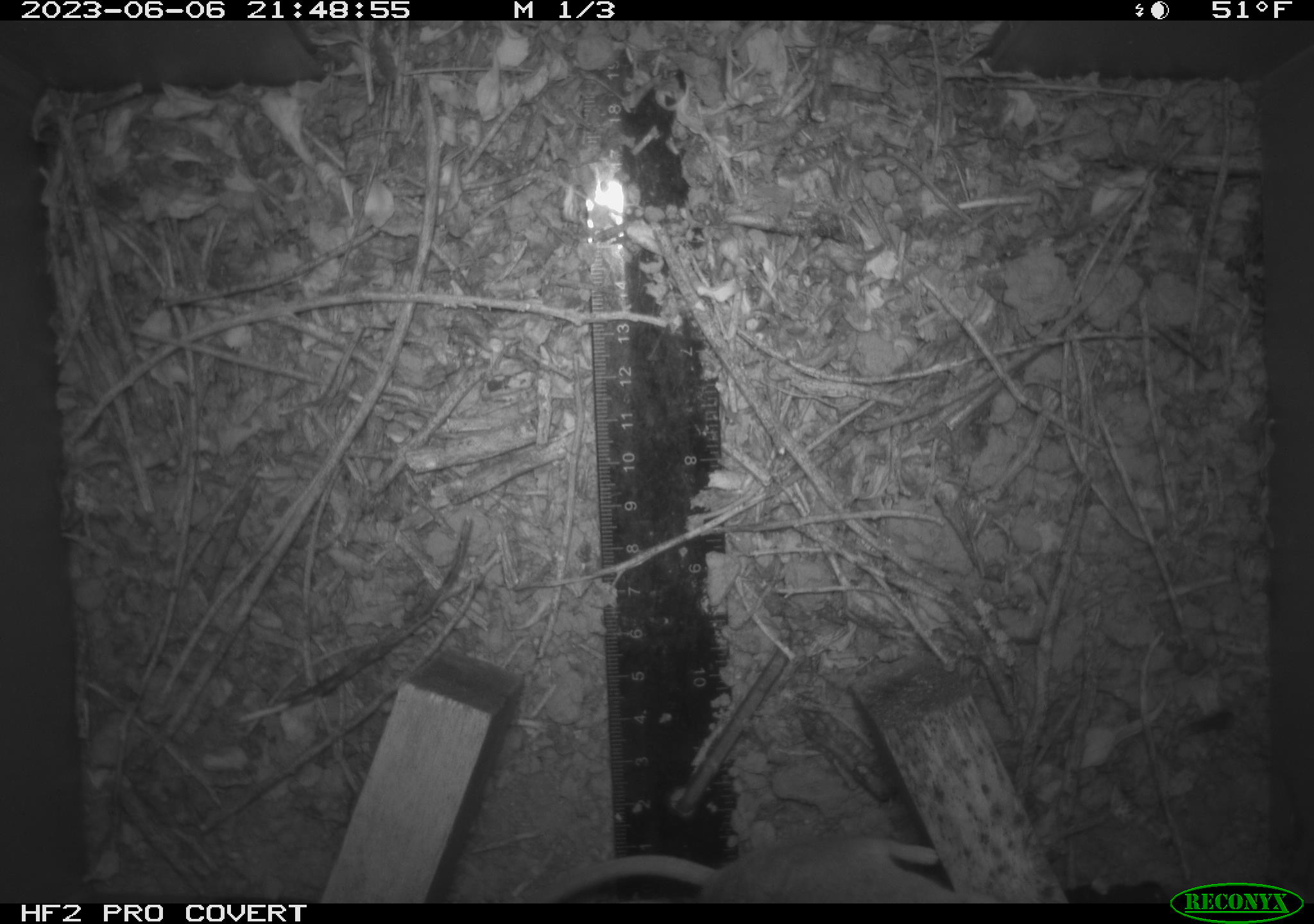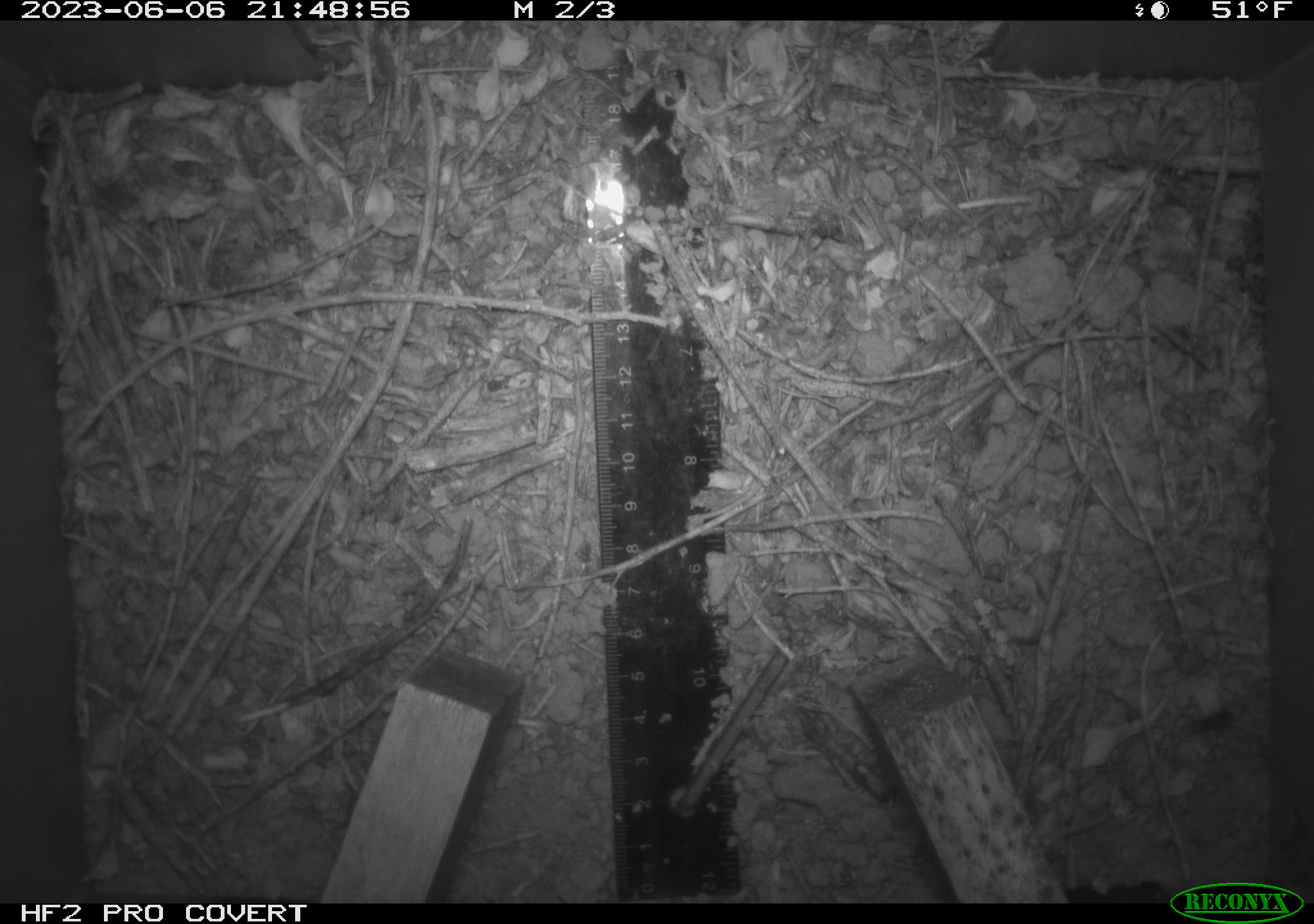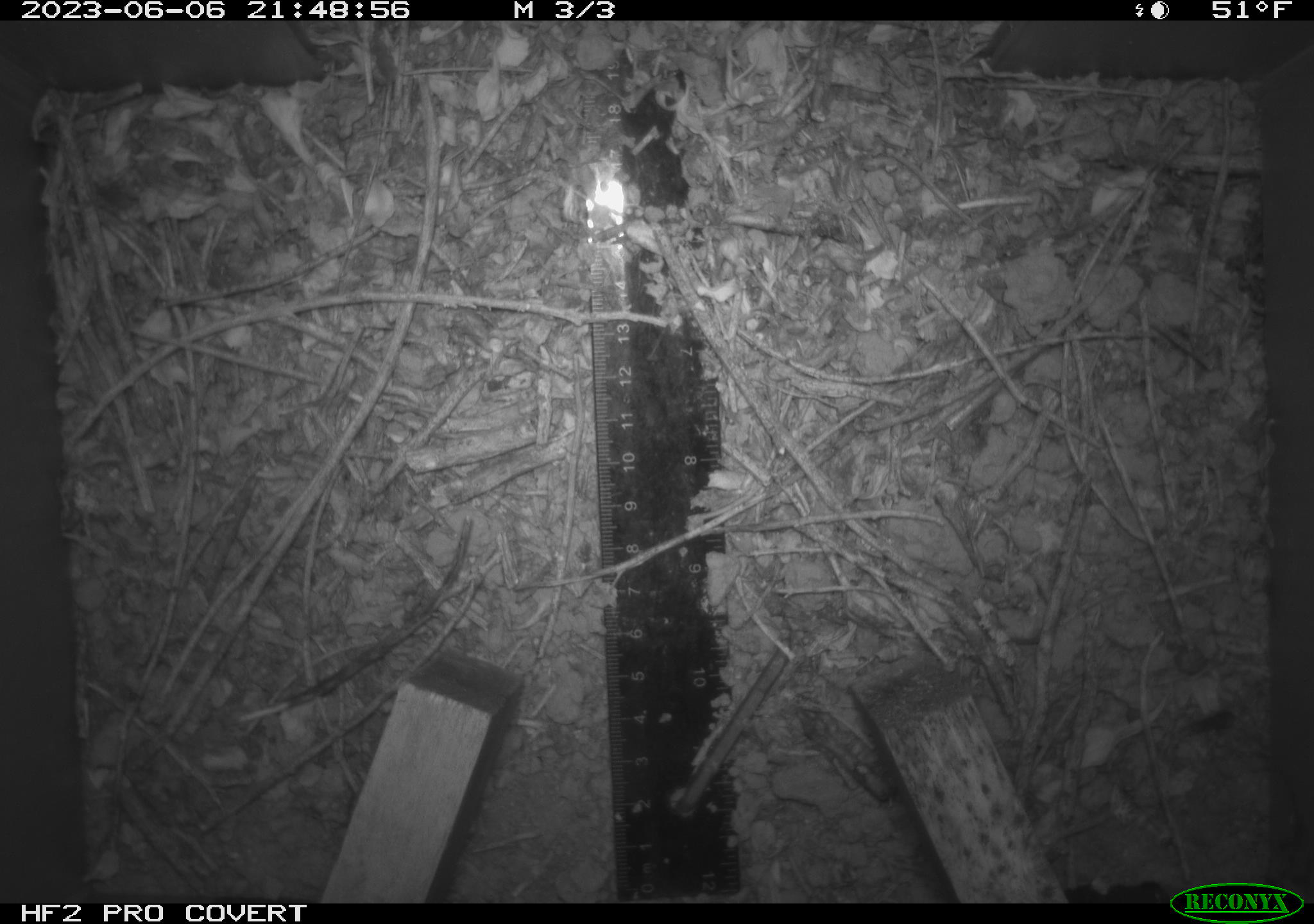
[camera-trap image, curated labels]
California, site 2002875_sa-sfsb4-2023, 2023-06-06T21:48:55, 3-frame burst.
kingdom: Animalia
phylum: Chordata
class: Mammalia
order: Rodentia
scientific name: Rodentia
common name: mouse species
Mouse species (Rodentia).